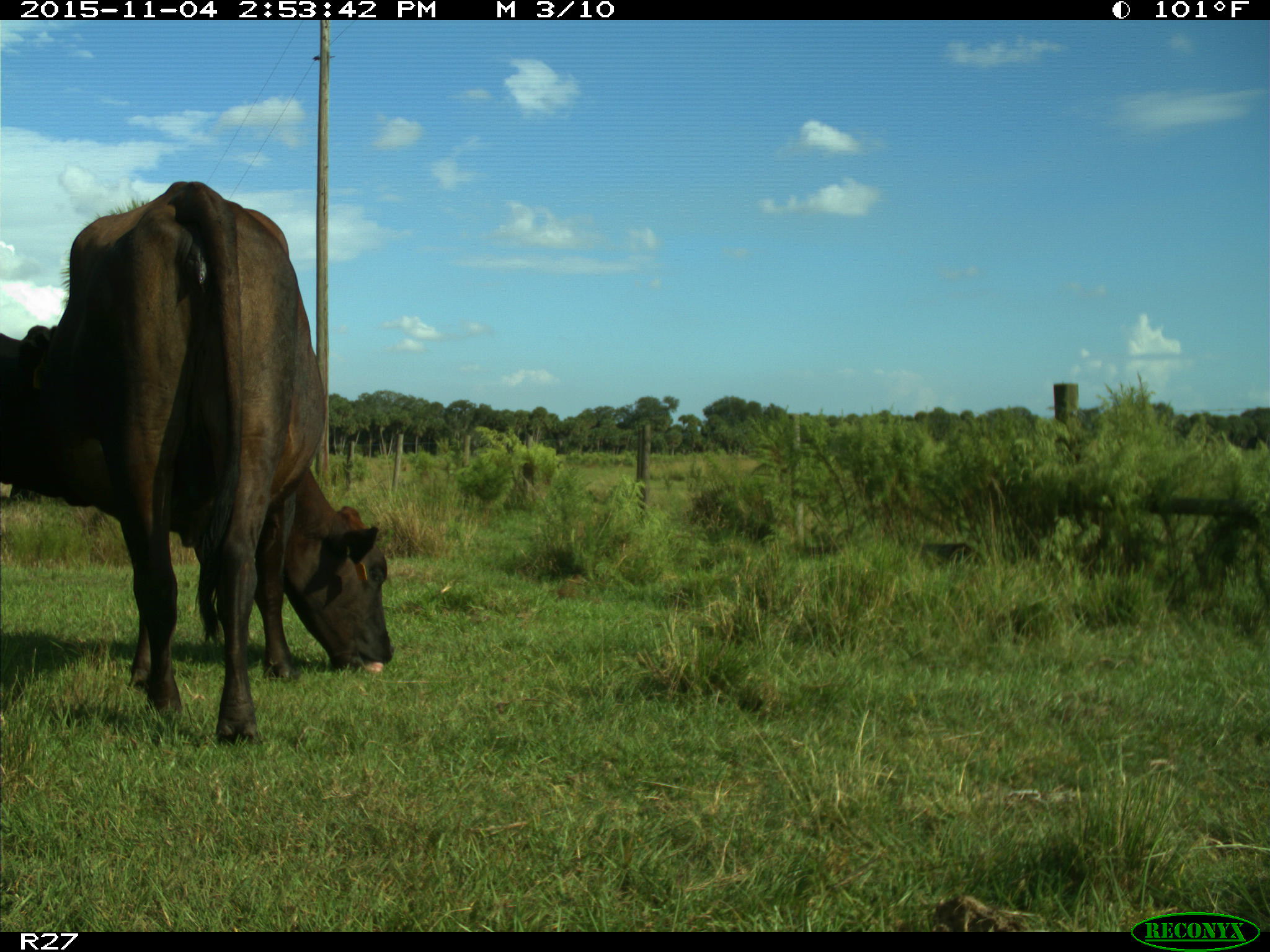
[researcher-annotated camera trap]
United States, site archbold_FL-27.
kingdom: Animalia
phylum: Chordata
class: Mammalia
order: Artiodactyla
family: Bovidae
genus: Bos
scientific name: Bos taurus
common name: domestic cow